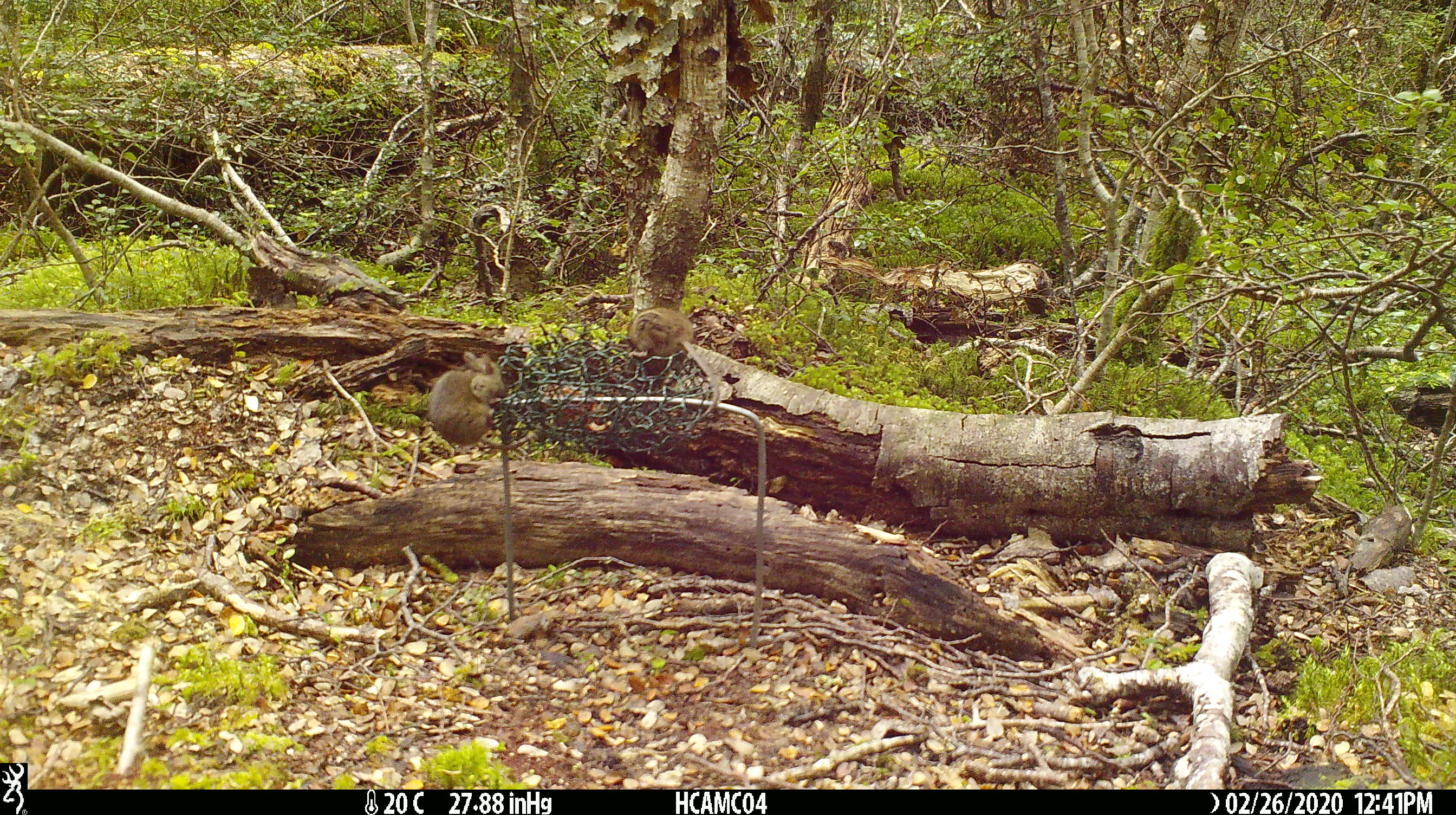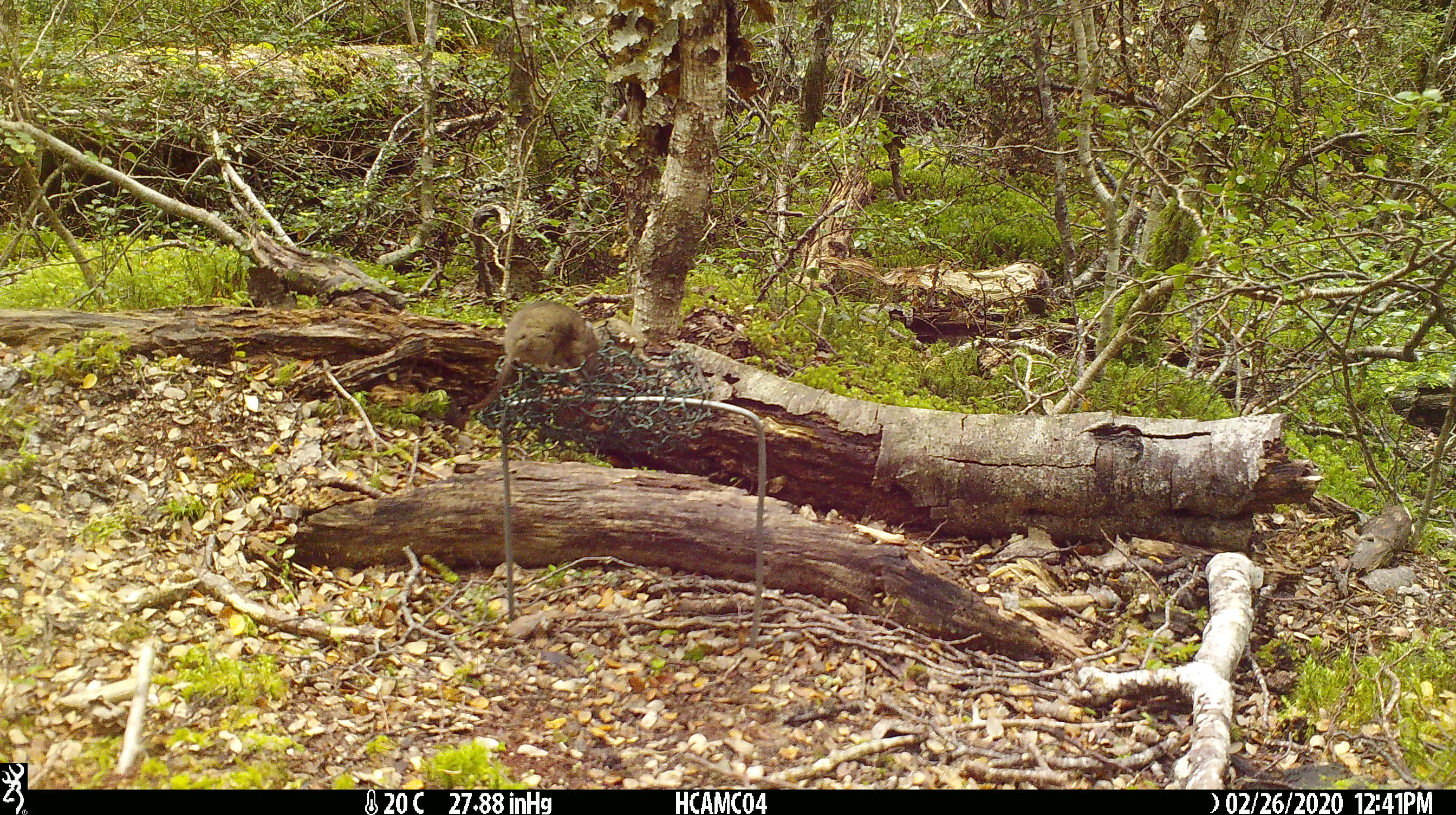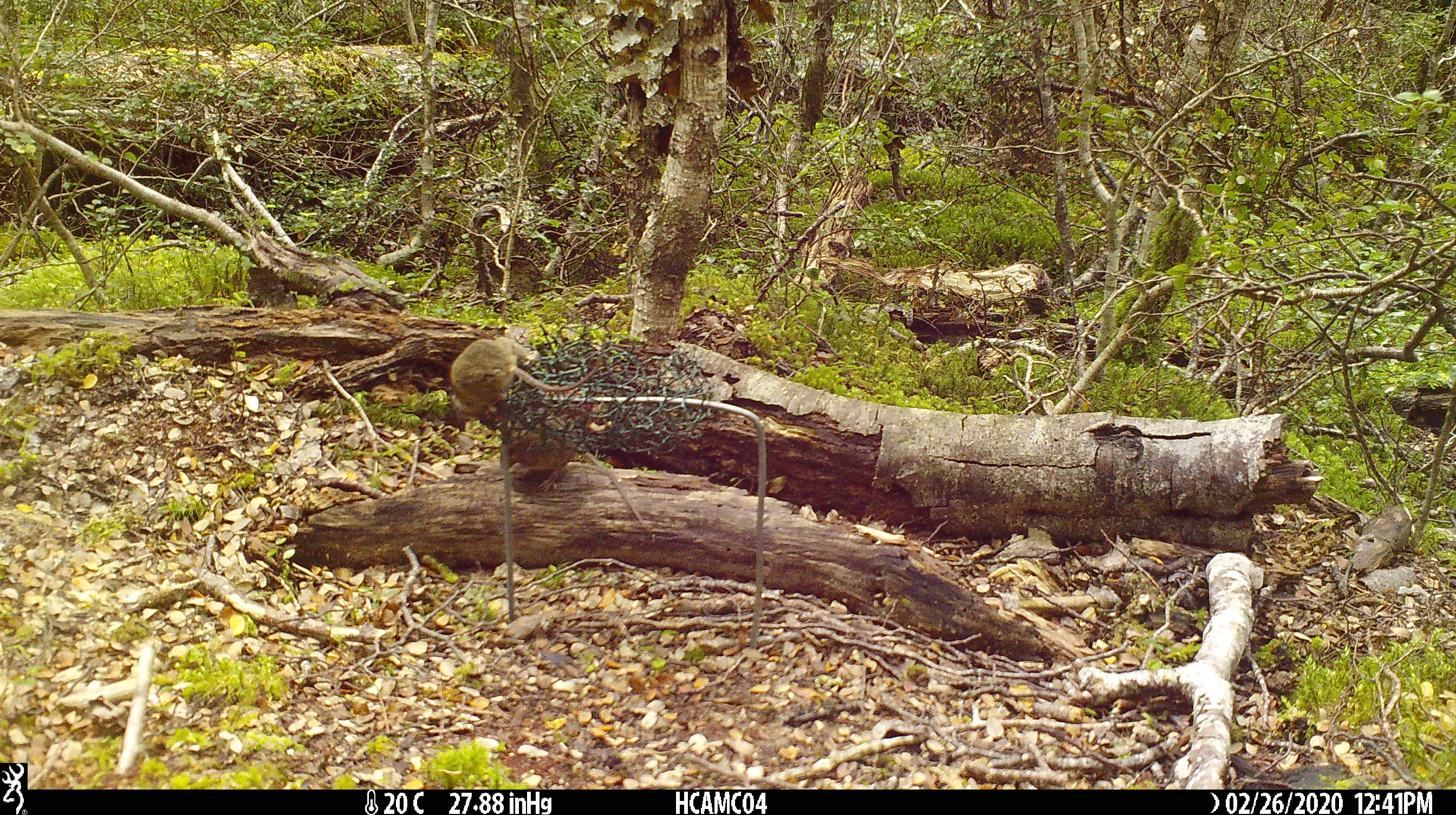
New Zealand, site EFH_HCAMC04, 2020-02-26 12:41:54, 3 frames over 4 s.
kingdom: Animalia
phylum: Chordata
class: Mammalia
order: Rodentia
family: Muridae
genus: Mus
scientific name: Mus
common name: mouse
Mouse (Mus).